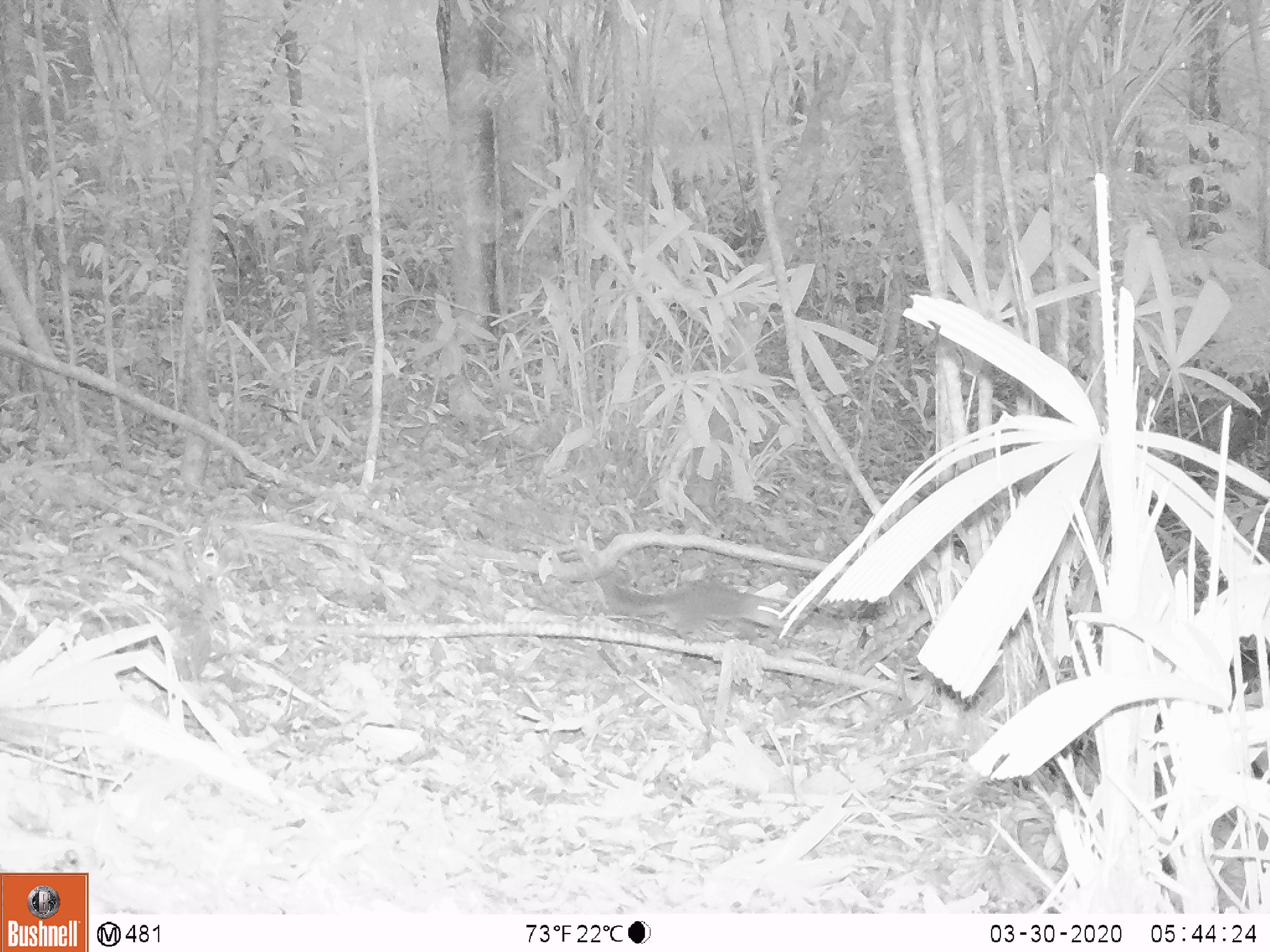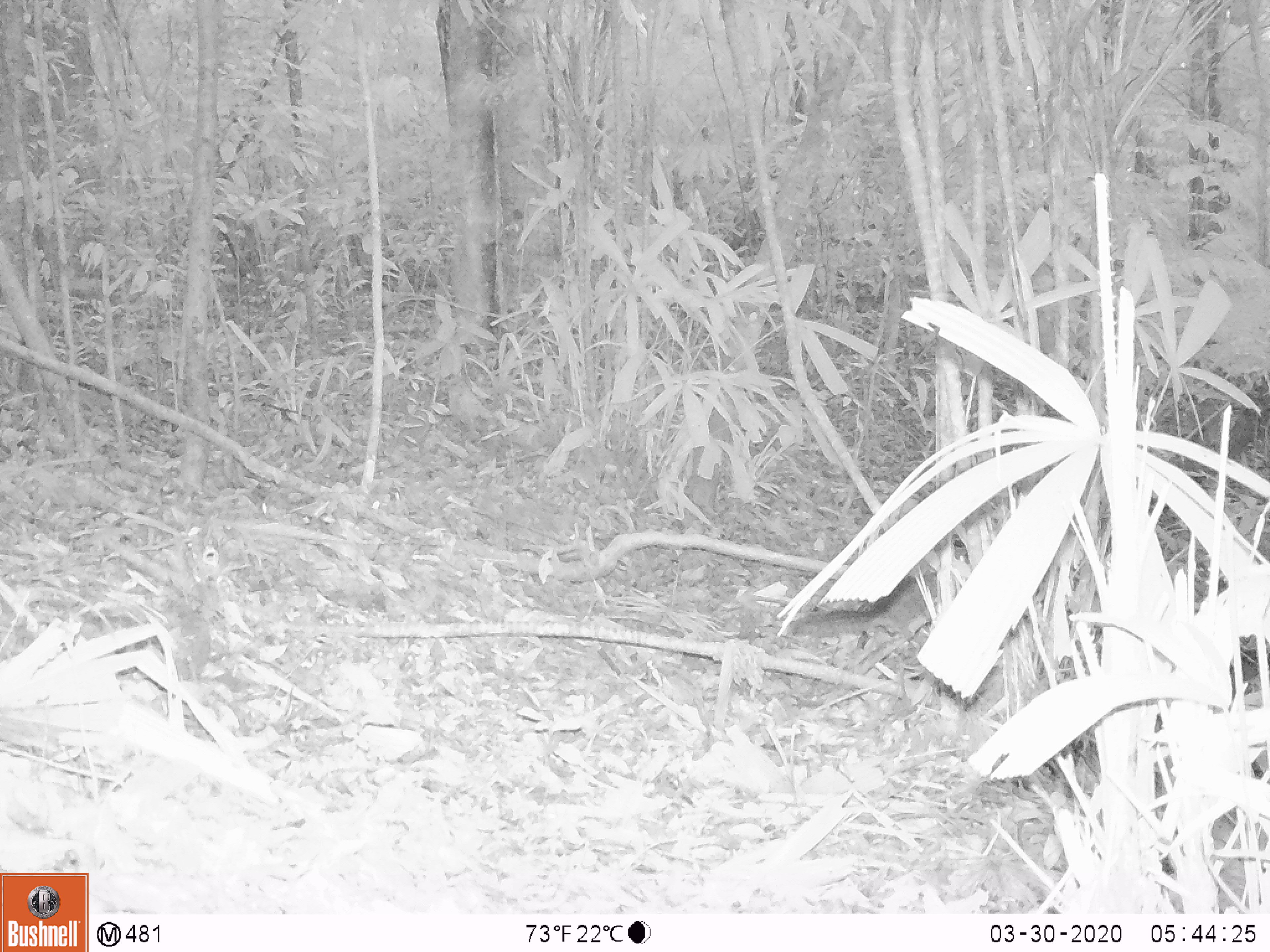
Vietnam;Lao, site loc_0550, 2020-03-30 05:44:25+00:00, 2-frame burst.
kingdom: Animalia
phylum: Chordata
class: Mammalia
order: Rodentia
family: Sciuridae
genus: Dremomys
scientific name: Dremomys rufigenis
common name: red-cheeked squirrel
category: red cheeked squirrel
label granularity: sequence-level